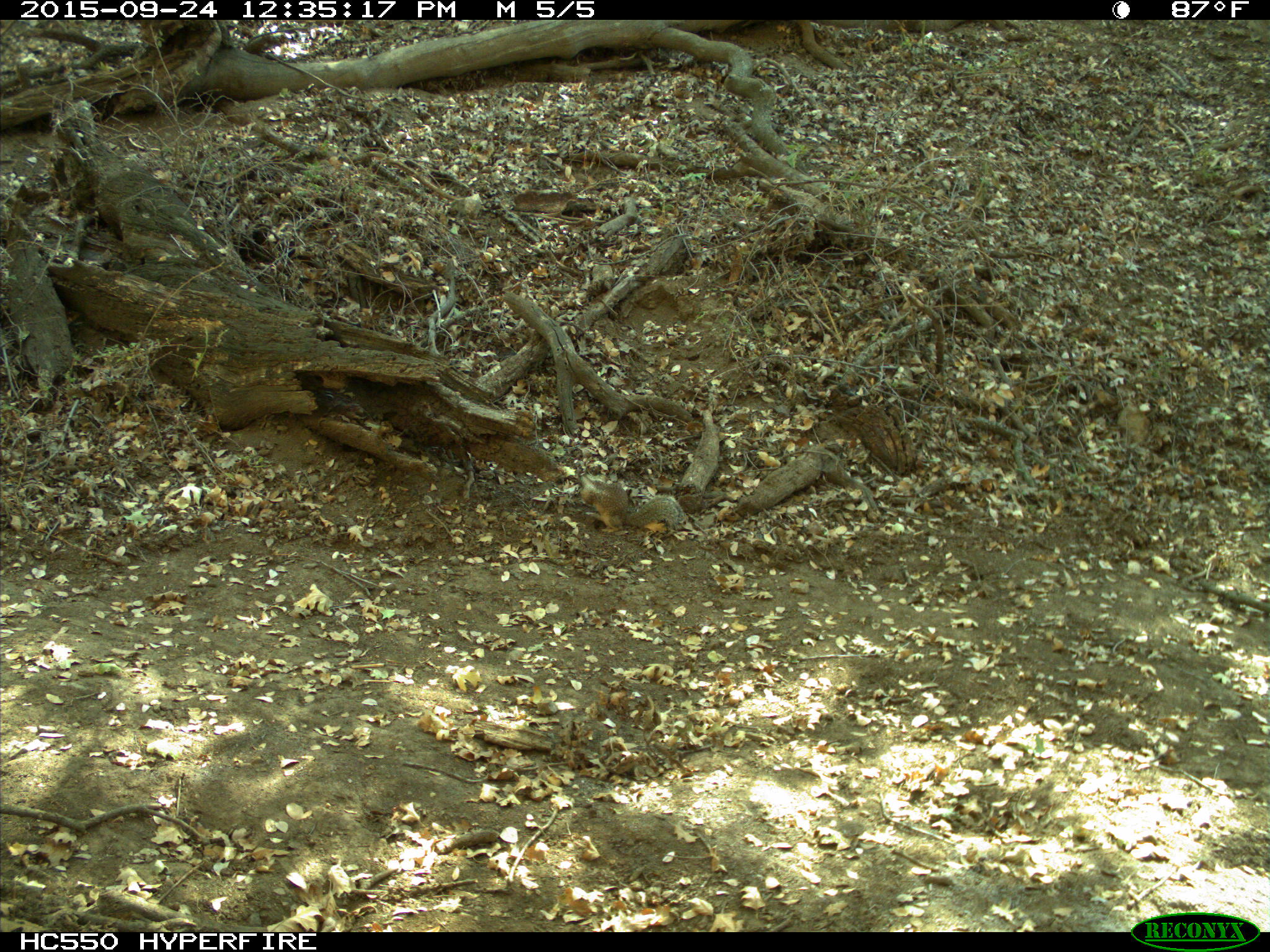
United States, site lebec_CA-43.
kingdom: Animalia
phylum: Chordata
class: Mammalia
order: Rodentia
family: Sciuridae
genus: Otospermophilus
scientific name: Otospermophilus beecheyi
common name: california ground squirrel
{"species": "Otospermophilus beecheyi (california ground squirrel)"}